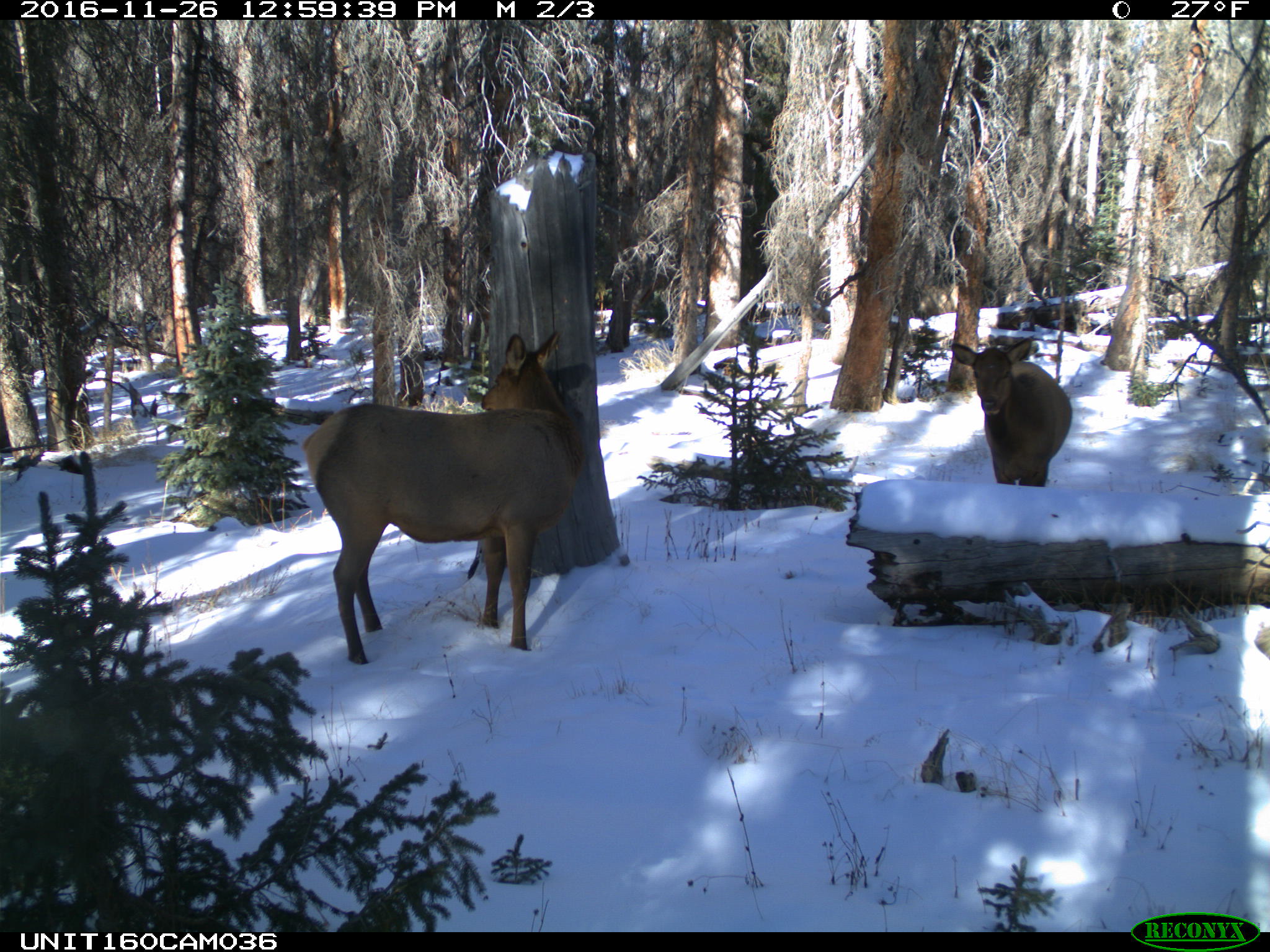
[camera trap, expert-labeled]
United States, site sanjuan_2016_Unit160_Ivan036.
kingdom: Animalia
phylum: Chordata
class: Mammalia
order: Artiodactyla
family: Cervidae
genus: Cervus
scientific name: Cervus elaphus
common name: red deer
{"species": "Cervus elaphus (red deer)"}